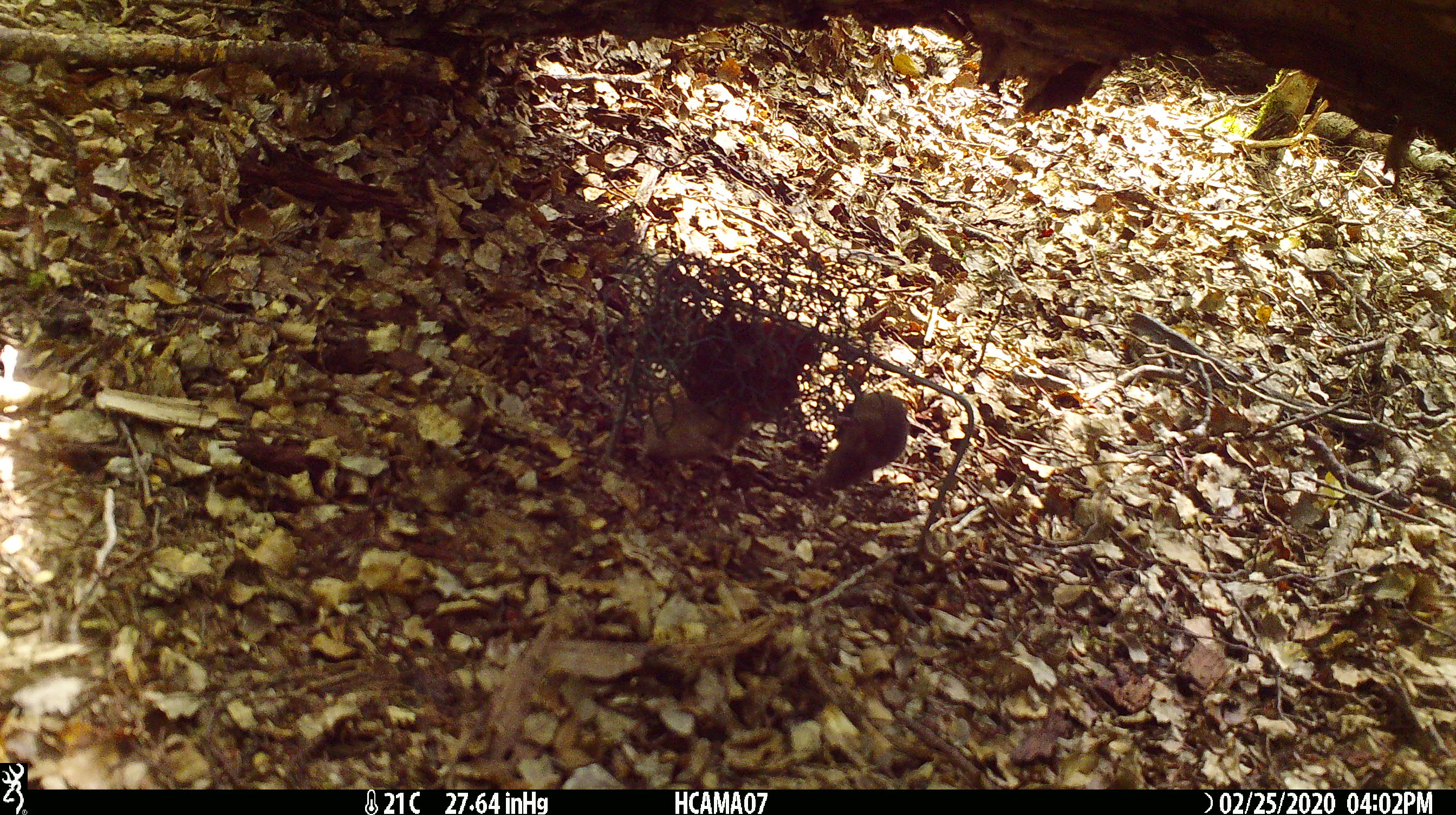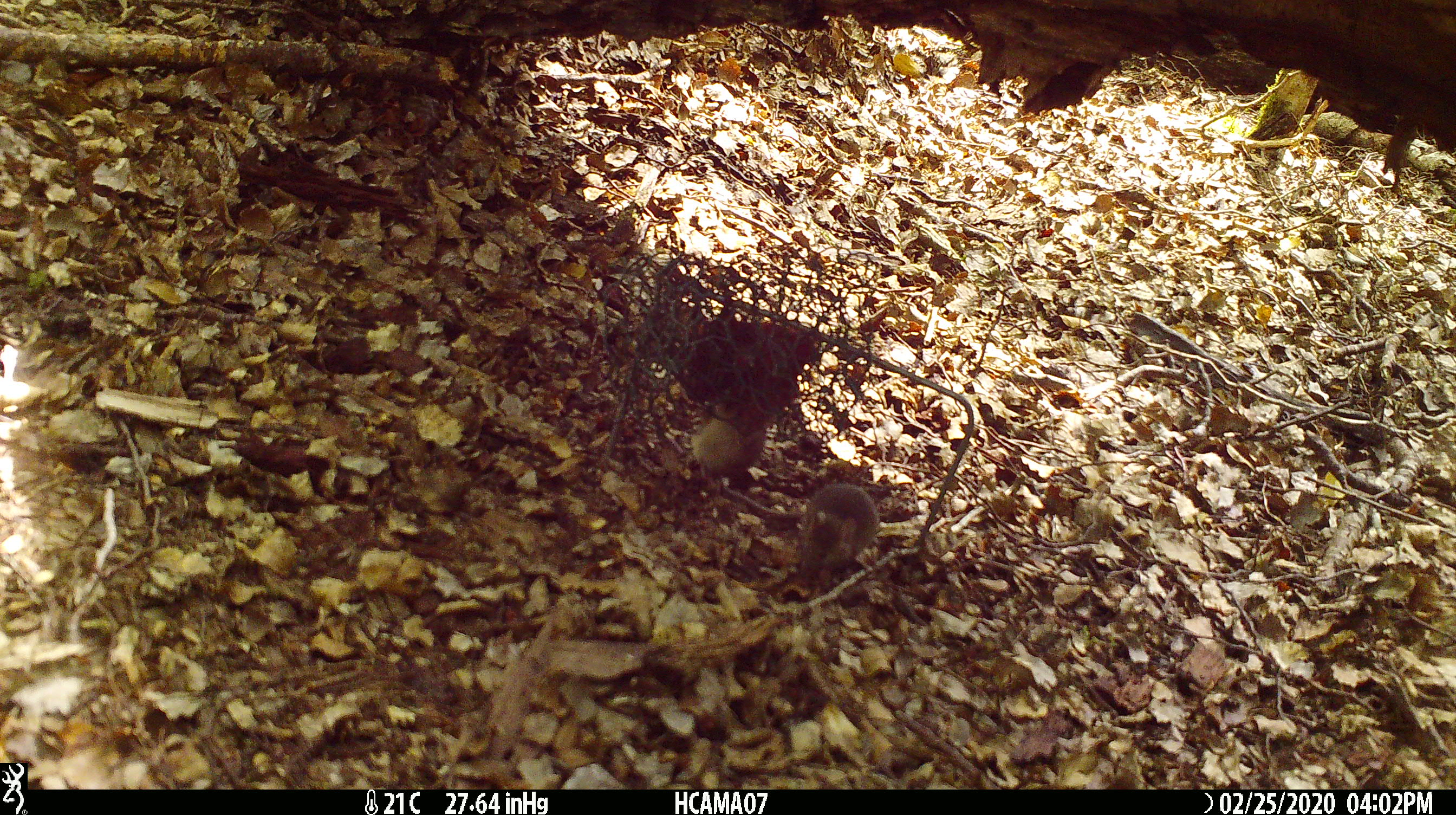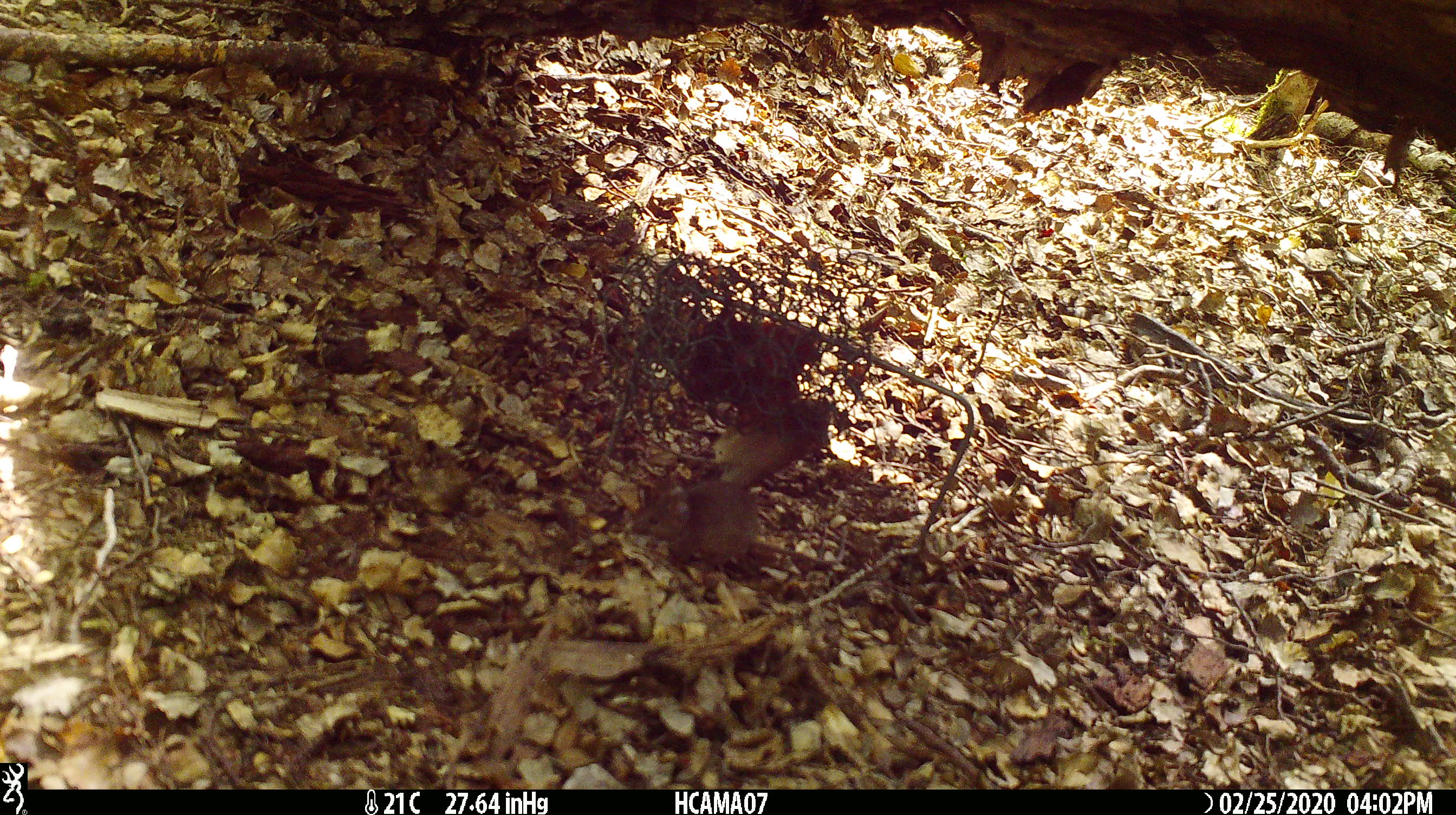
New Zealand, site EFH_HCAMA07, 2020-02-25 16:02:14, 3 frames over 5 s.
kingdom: Animalia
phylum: Chordata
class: Mammalia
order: Rodentia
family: Muridae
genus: Mus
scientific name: Mus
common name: mouse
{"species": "mouse (Mus)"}